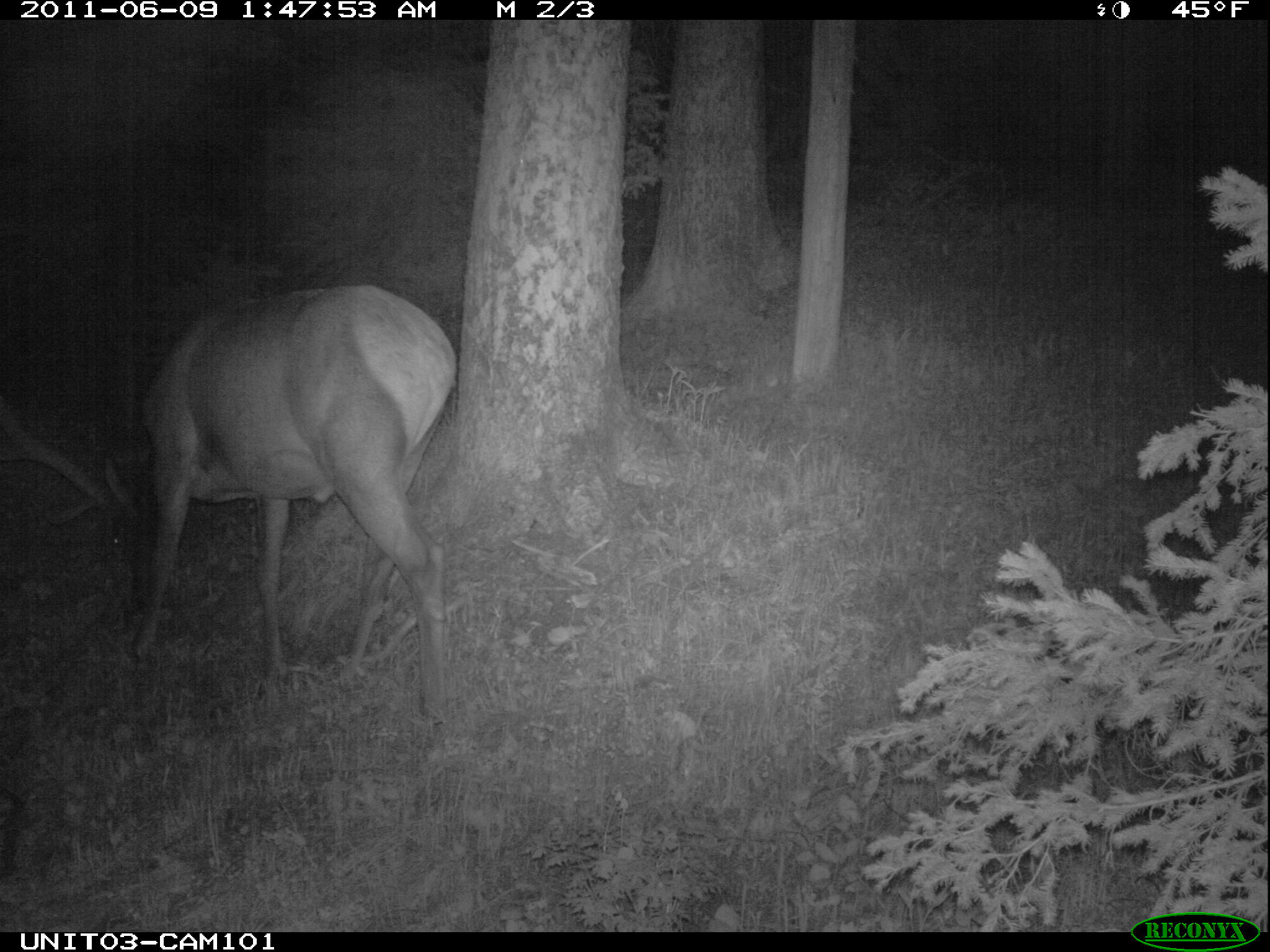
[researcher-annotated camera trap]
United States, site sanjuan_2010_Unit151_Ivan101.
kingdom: Animalia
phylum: Chordata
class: Mammalia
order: Artiodactyla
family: Cervidae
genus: Cervus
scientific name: Cervus elaphus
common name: red deer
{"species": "Cervus elaphus (red deer)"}